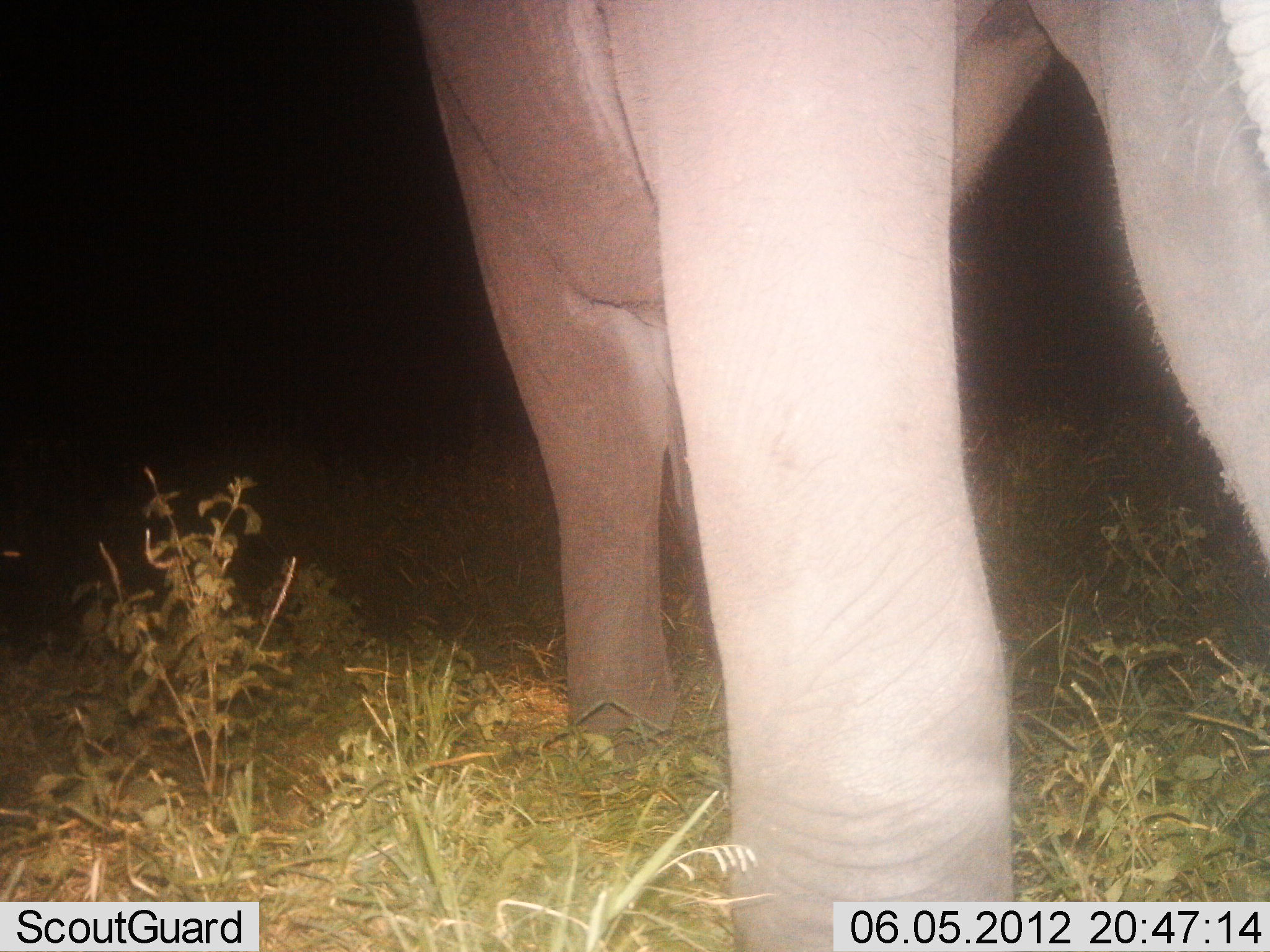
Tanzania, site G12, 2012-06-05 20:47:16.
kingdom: Animalia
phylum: Chordata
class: Mammalia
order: Proboscidea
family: Elephantidae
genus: Loxodonta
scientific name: Loxodonta africana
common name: african bush elephant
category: elephant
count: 1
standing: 80%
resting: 0%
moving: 20%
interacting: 0%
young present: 0%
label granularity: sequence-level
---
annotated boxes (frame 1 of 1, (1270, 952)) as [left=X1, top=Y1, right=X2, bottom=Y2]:
animal: [left=413, top=1, right=1269, bottom=952]